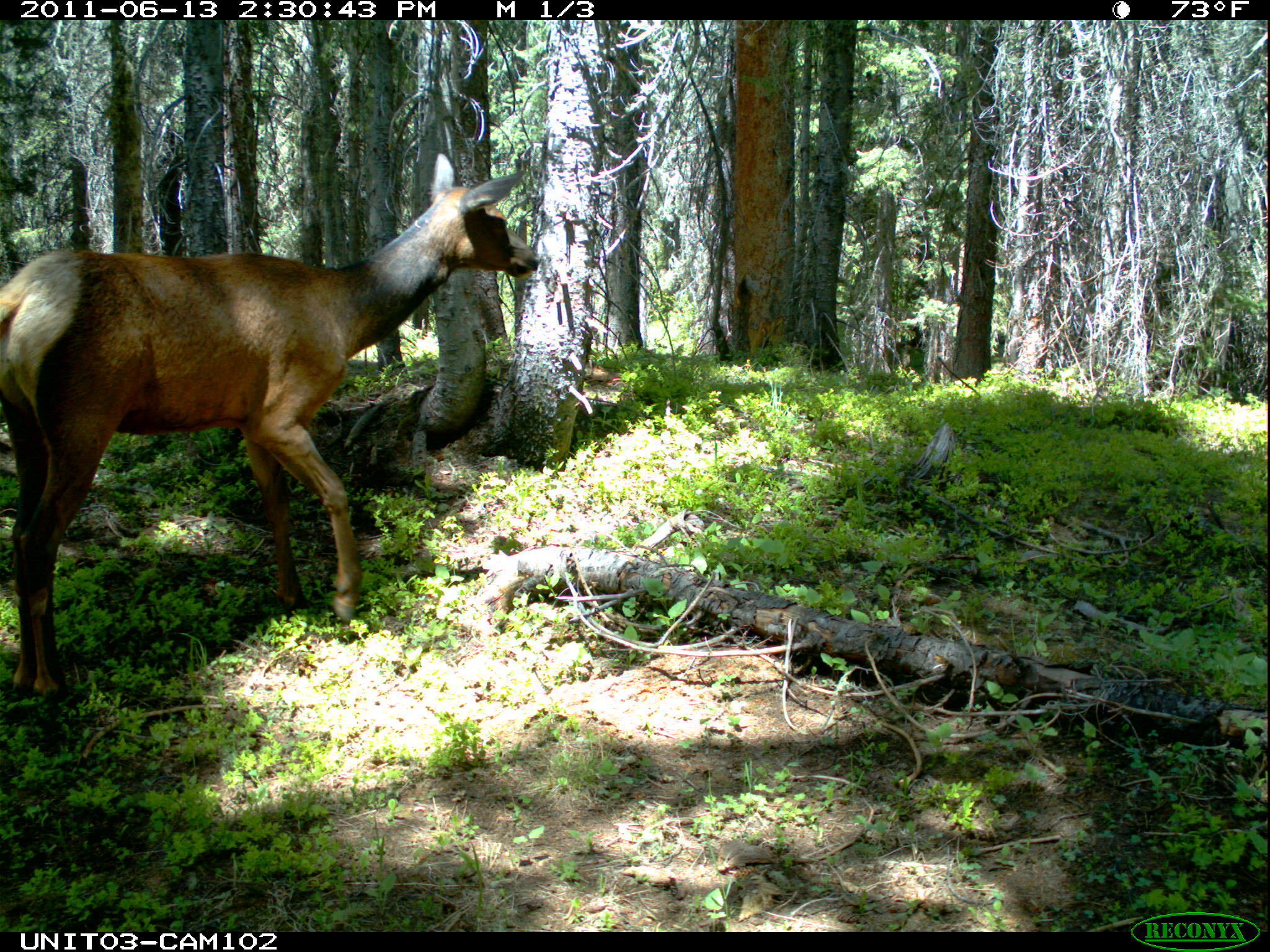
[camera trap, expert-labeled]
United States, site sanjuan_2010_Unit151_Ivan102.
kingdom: Animalia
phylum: Chordata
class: Mammalia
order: Artiodactyla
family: Cervidae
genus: Cervus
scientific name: Cervus elaphus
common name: red deer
Cervus elaphus (red deer).